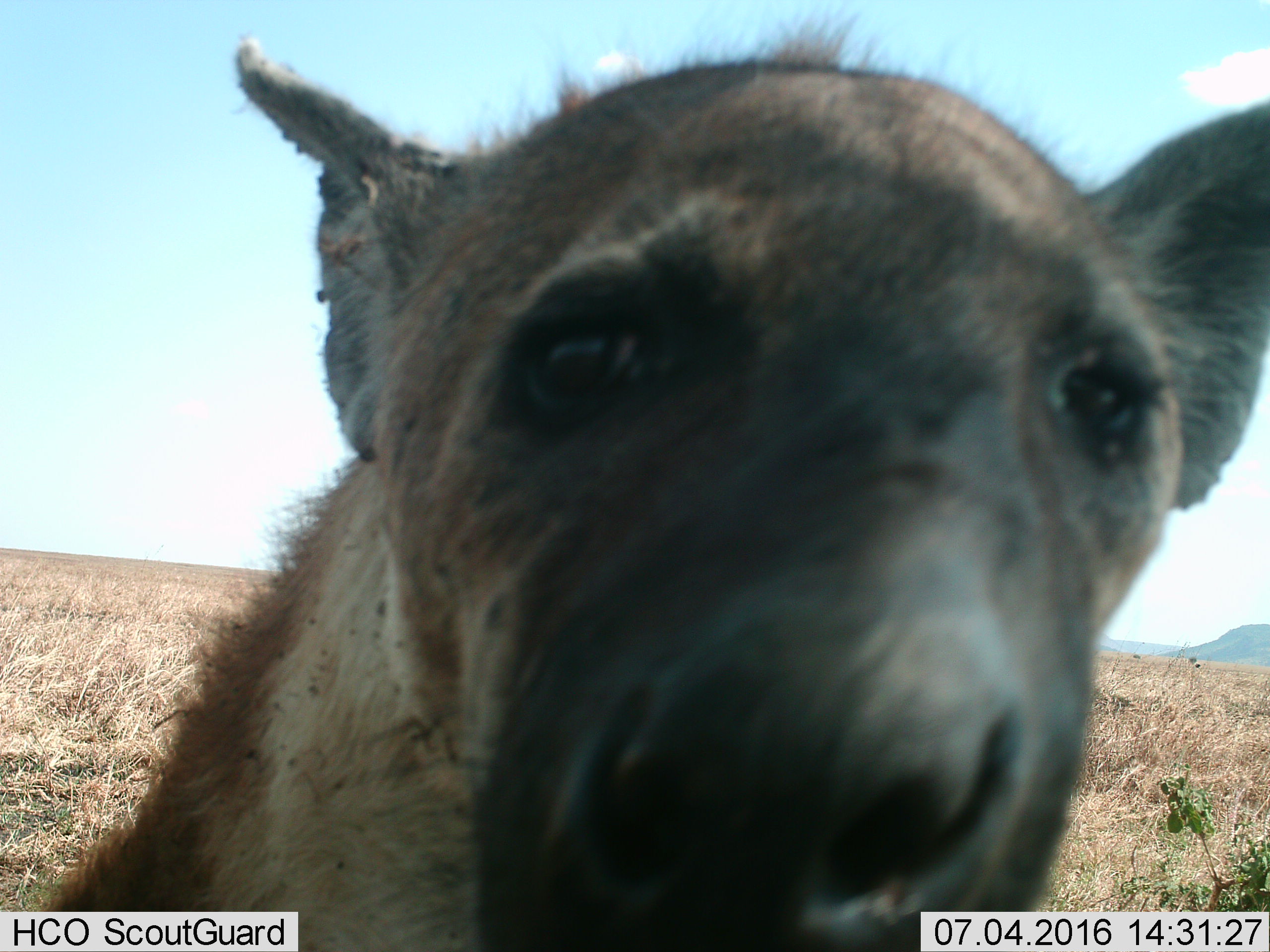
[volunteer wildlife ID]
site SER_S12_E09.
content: unidentified animal